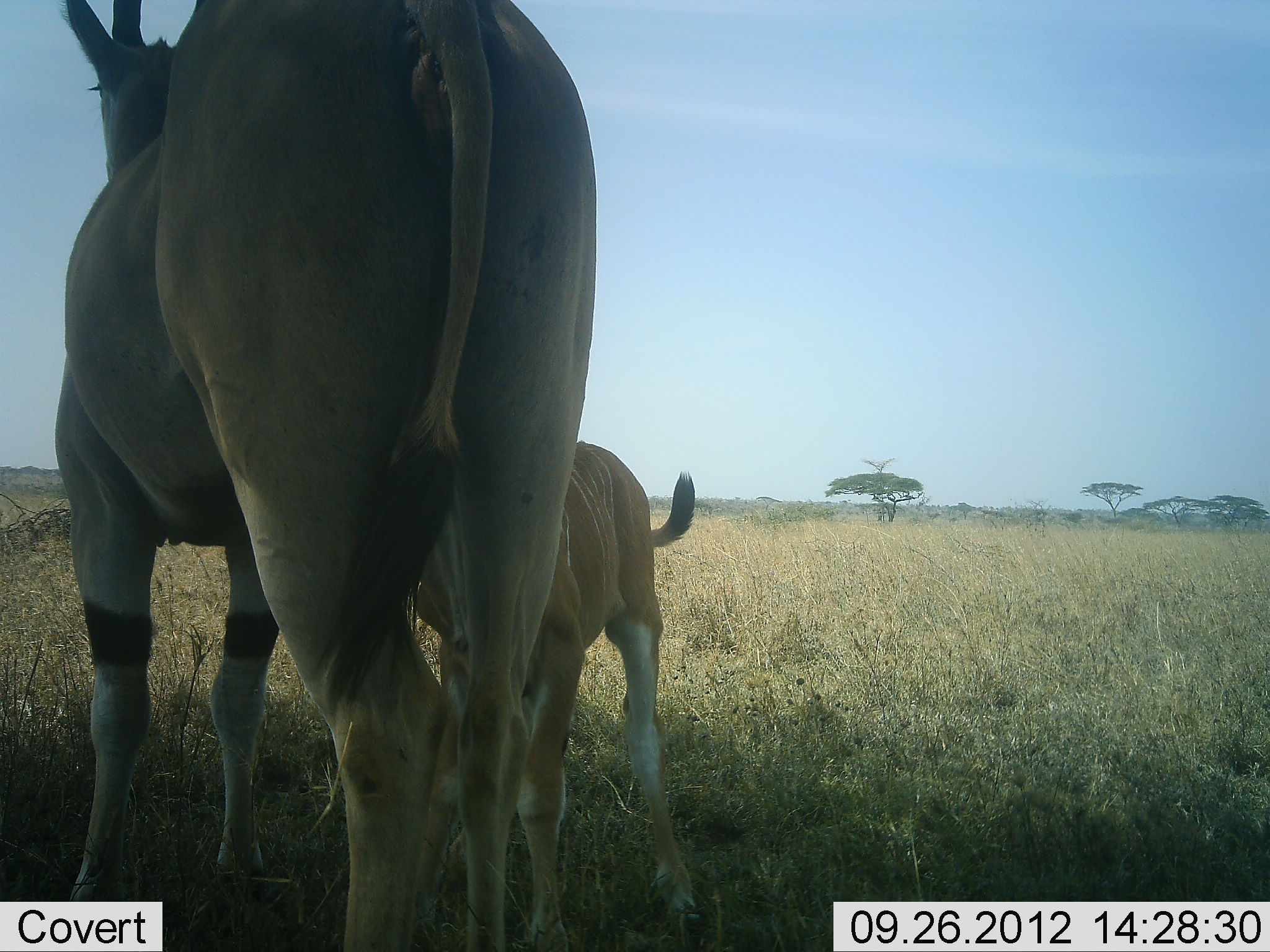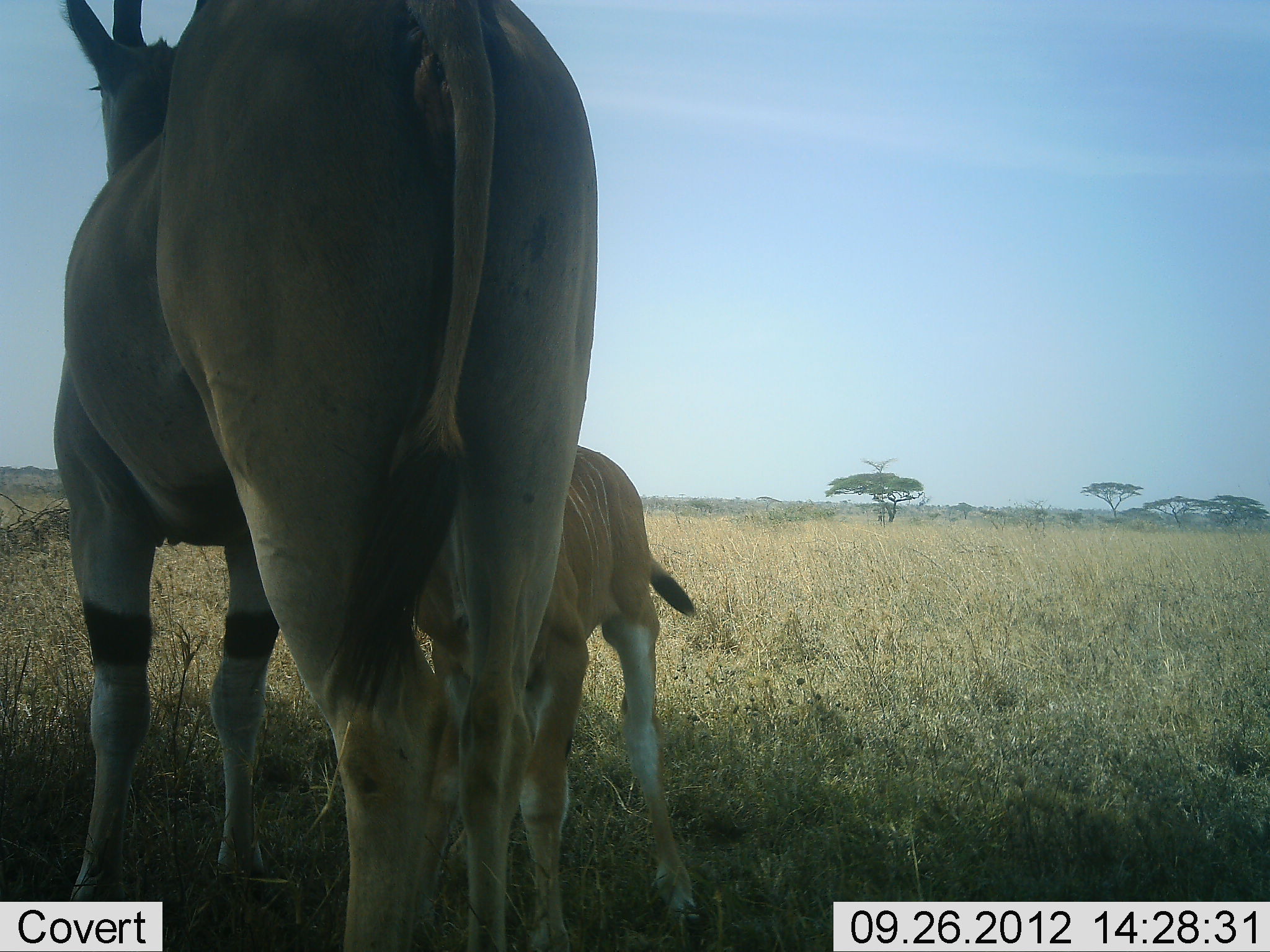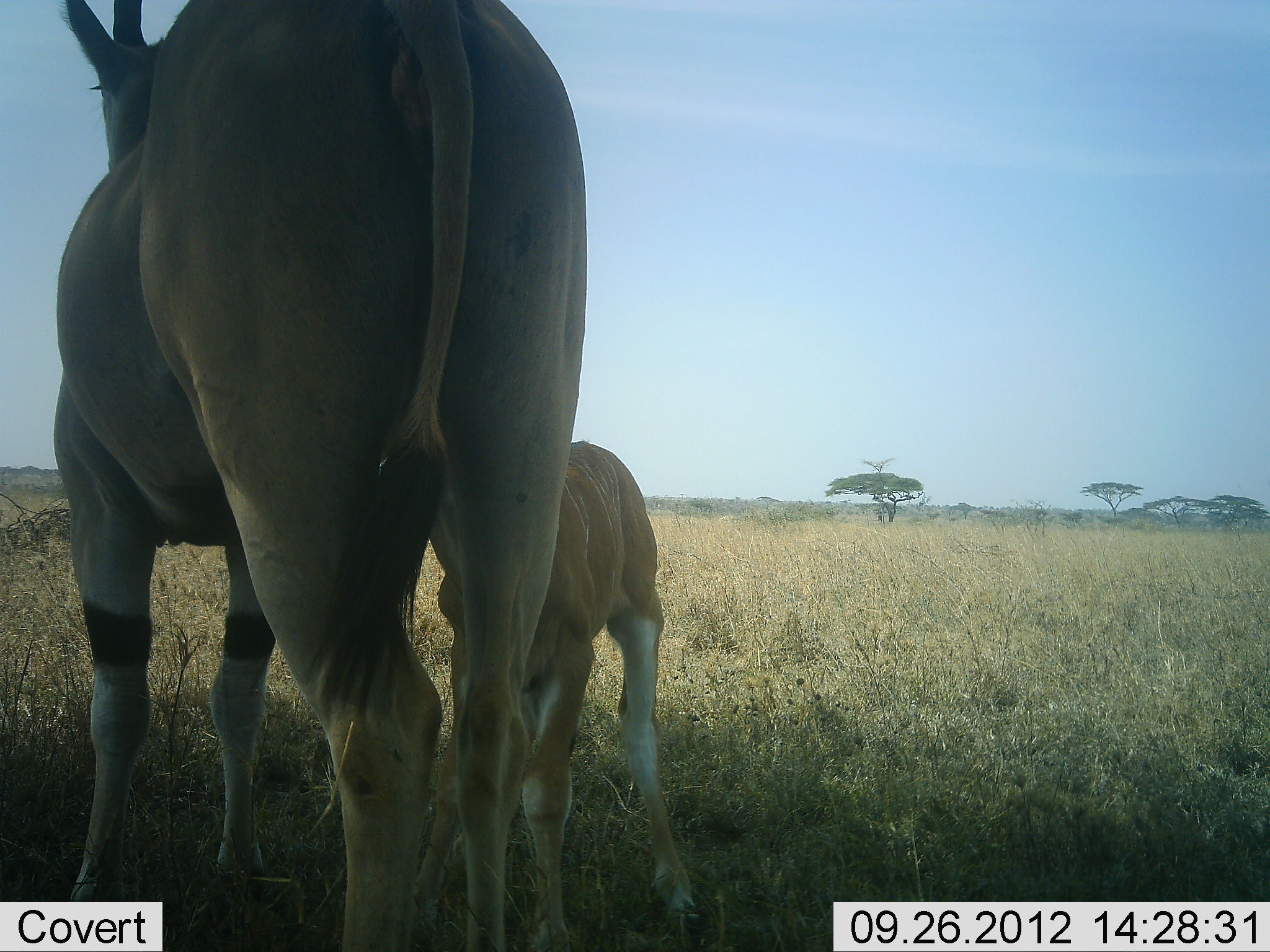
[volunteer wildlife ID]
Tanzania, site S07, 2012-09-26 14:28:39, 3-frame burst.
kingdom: Animalia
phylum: Chordata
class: Mammalia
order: Artiodactyla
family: Bovidae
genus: Tragelaphus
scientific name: Tragelaphus oryx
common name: eland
Eland (Tragelaphus oryx), count 2. Behavior (volunteer vote fractions): standing 90%, resting 0%, moving 0%, interacting 40%. Young present (vote fraction): 100%. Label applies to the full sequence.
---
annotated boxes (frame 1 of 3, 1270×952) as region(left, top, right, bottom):
animal: region(58, 1, 601, 952); region(404, 439, 697, 952)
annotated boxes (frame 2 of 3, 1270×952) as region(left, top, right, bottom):
animal: region(50, 1, 605, 952); region(403, 444, 700, 952)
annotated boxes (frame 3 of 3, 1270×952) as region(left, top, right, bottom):
animal: region(52, 0, 591, 951); region(424, 438, 699, 952)